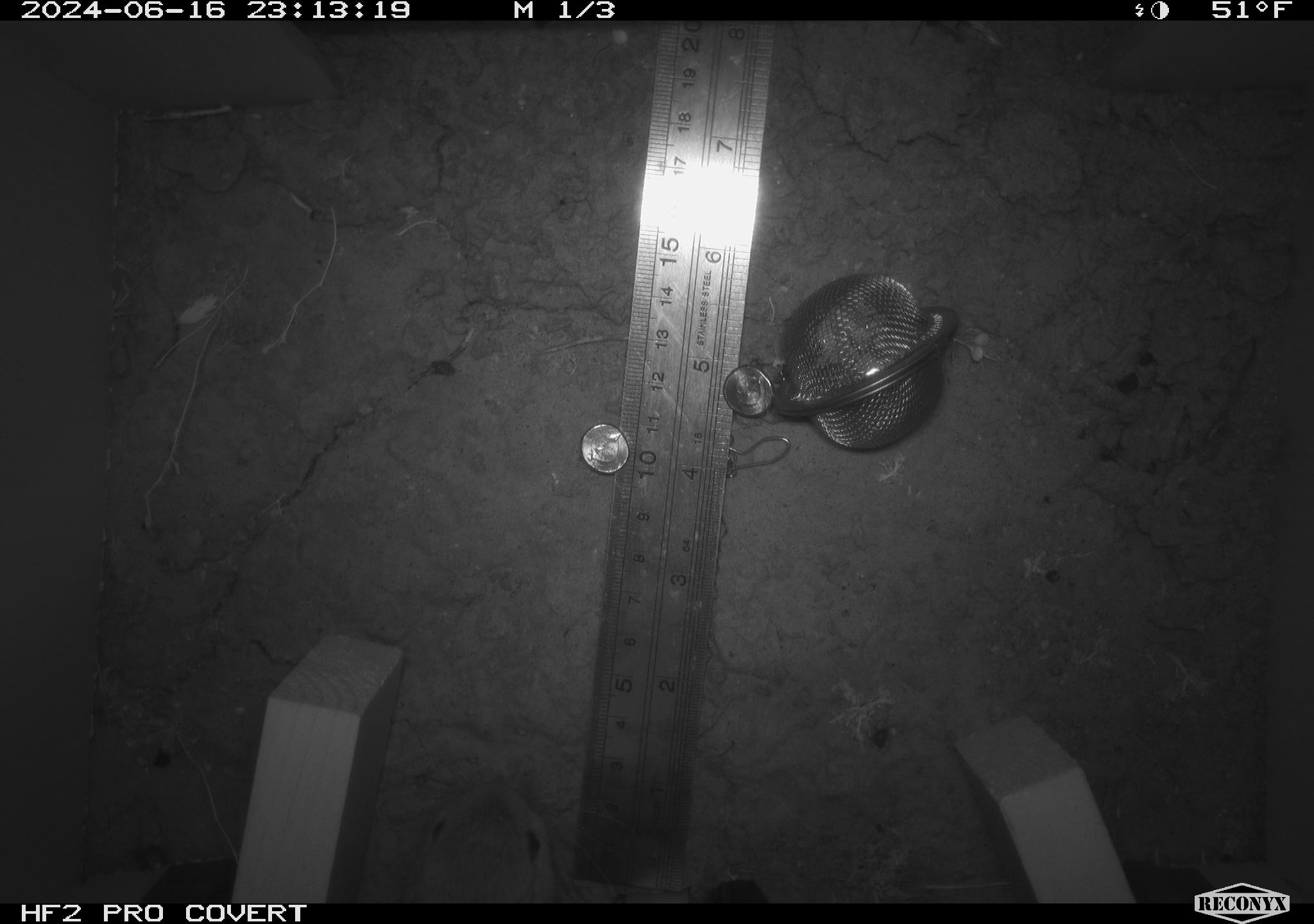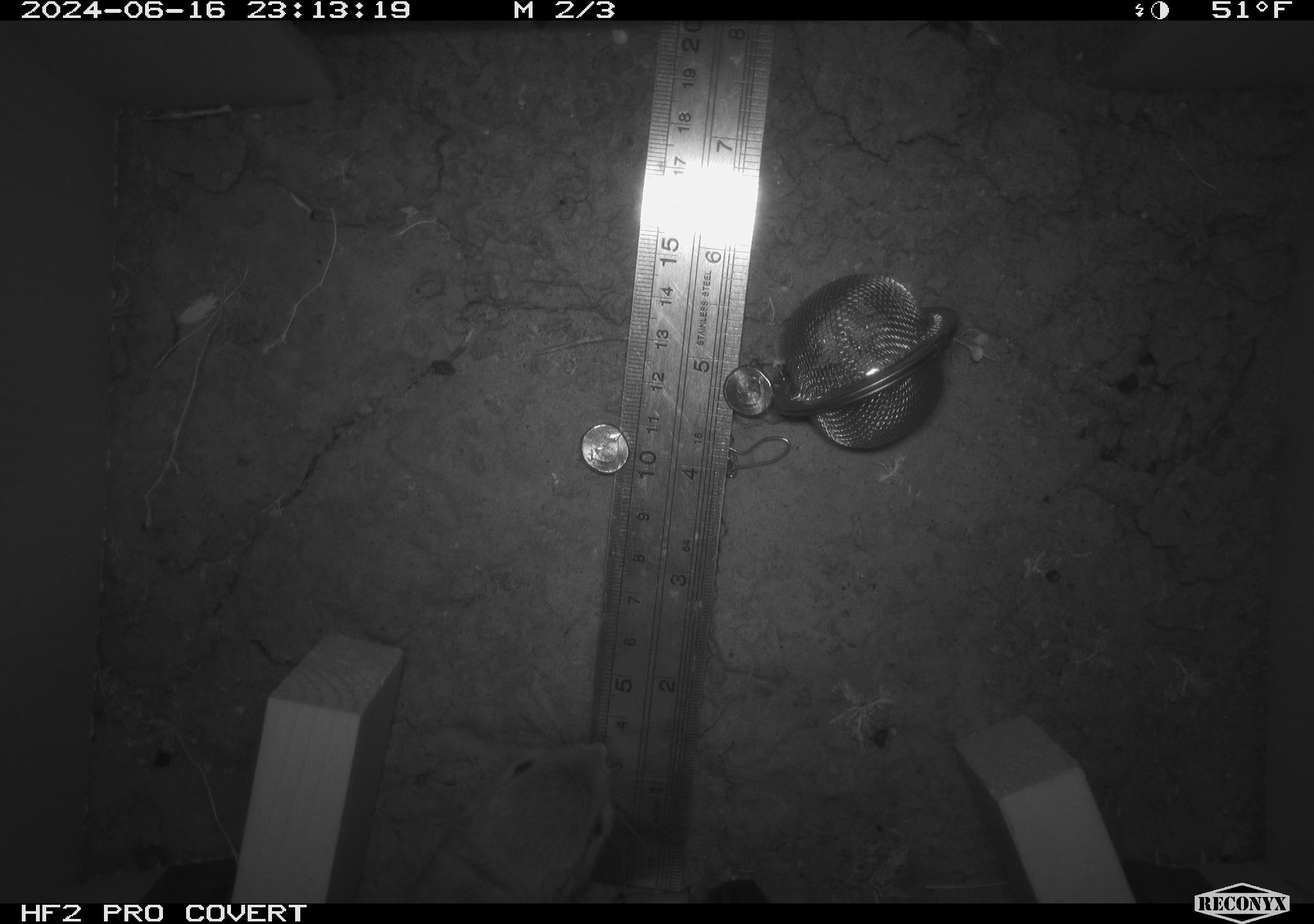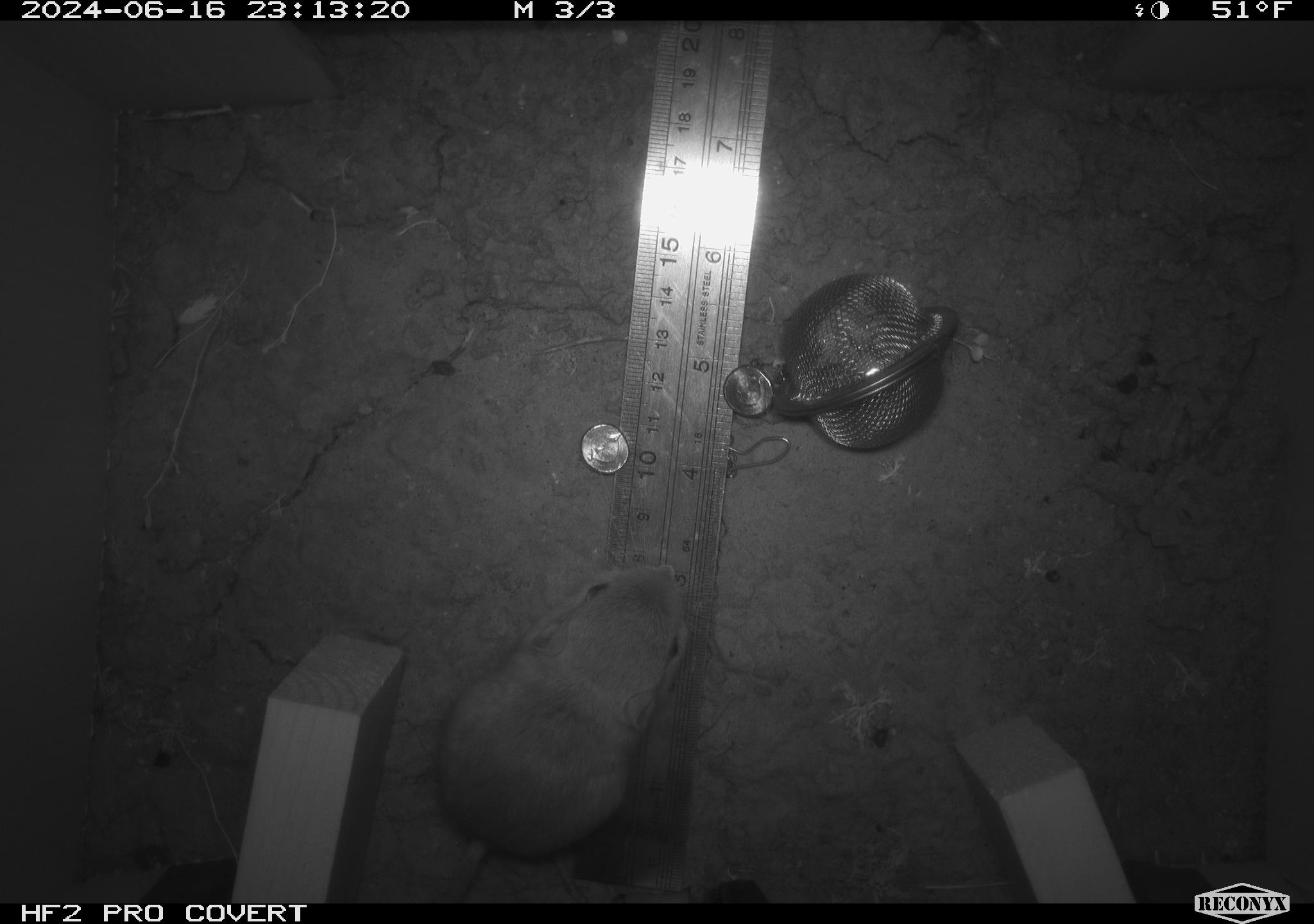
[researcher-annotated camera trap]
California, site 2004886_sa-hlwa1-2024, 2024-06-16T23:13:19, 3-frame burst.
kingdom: Animalia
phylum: Chordata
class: Mammalia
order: Rodentia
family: Heteromyidae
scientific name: Heteromyidae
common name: kangaroo rats and pocket mice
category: heteromyidae family